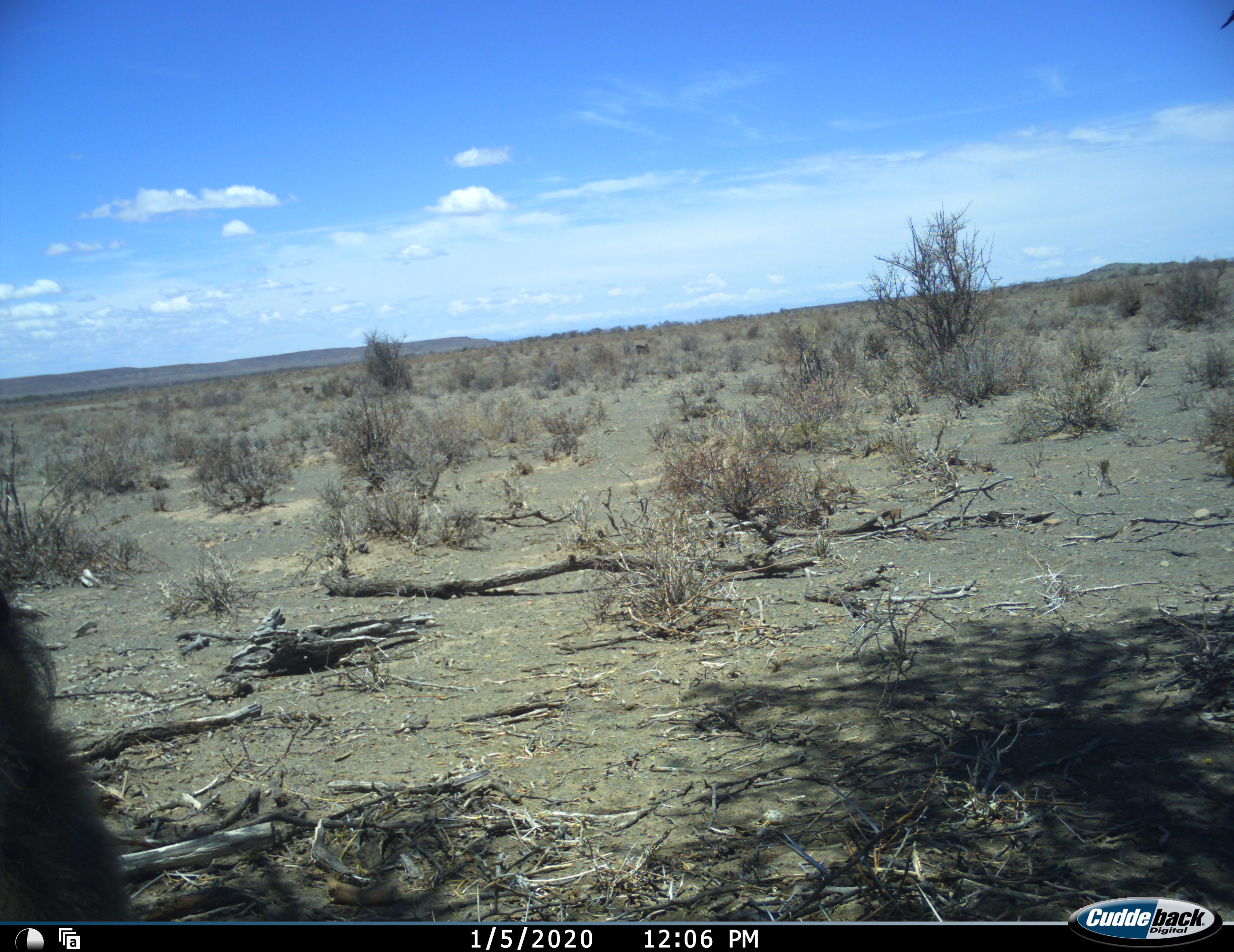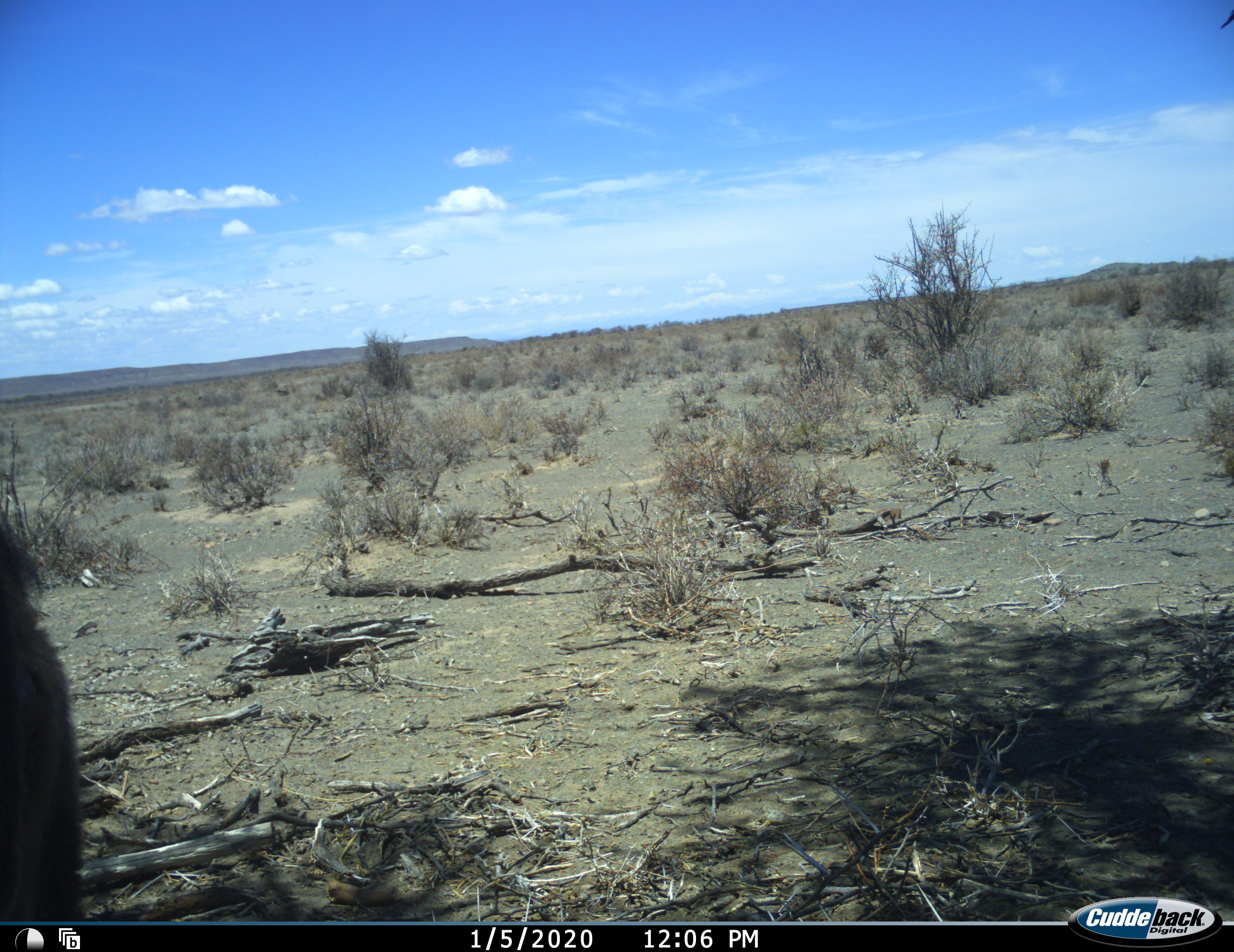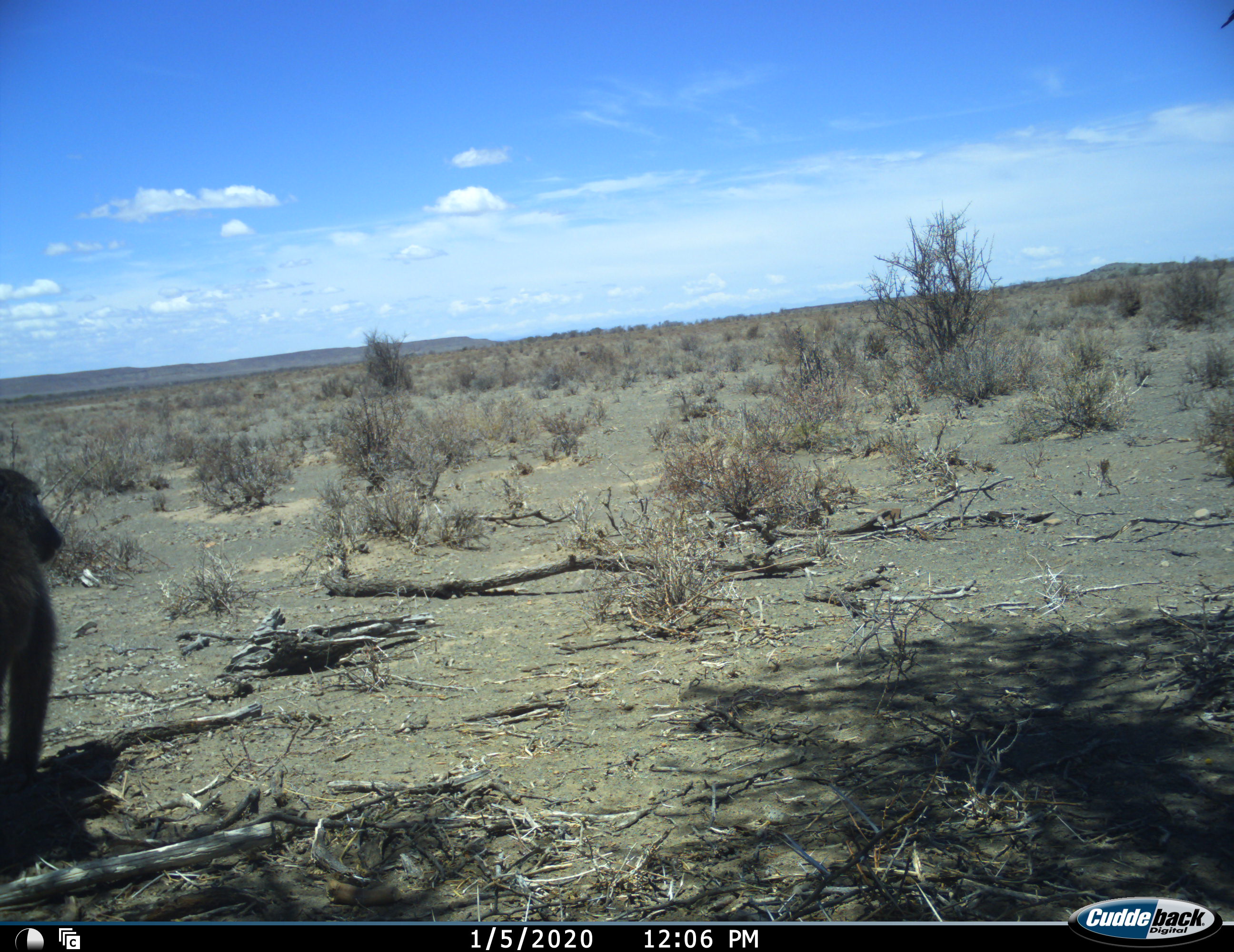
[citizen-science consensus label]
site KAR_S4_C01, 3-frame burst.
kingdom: Animalia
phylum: Chordata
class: Mammalia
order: Primates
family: Cercopithecidae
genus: Papio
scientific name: Papio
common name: baboon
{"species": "baboon (Papio)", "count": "1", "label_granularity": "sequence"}